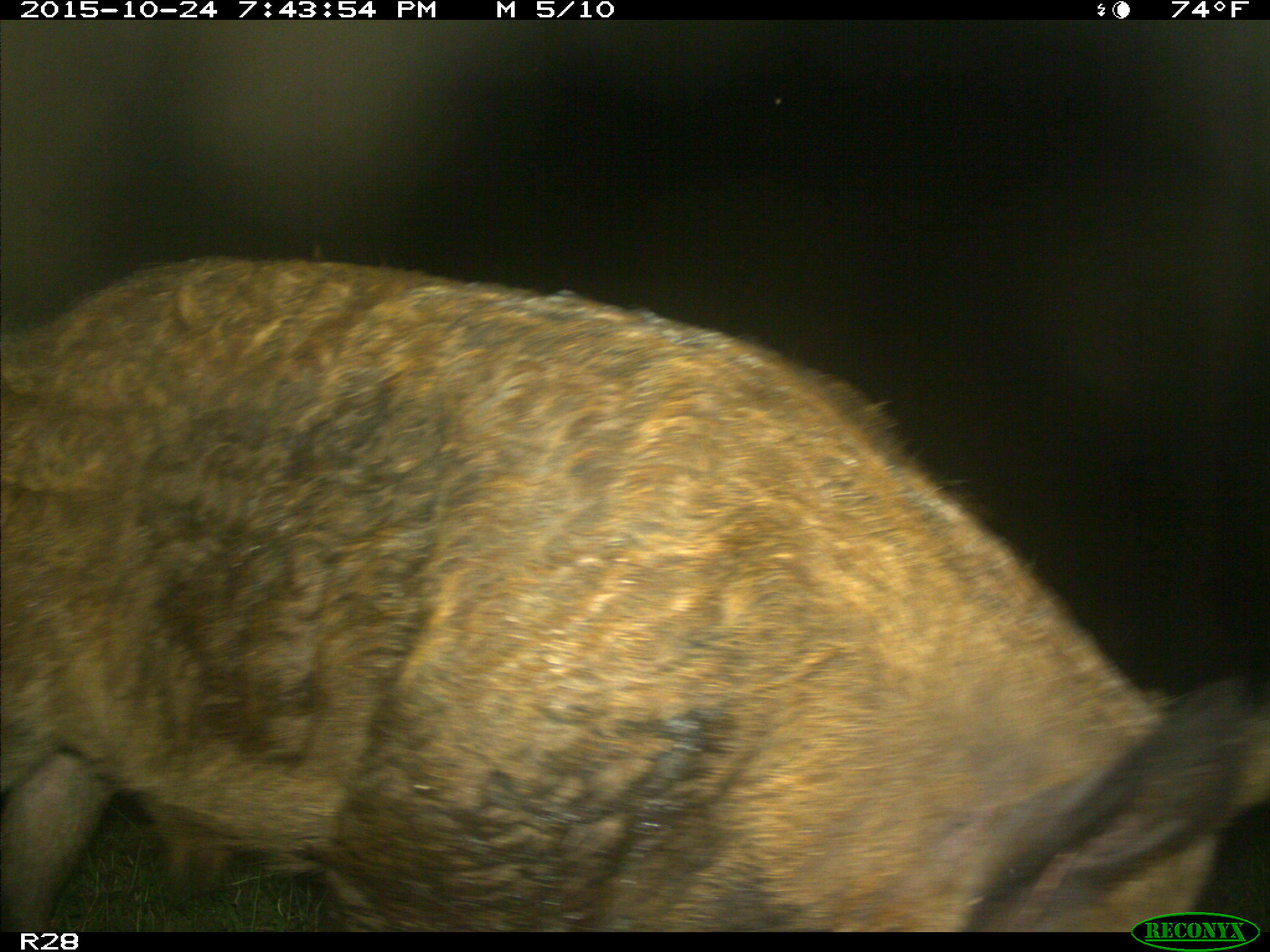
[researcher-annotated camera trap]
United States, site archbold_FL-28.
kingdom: Animalia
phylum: Chordata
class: Mammalia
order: Artiodactyla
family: Suidae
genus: Sus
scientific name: Sus scrofa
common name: wild boar